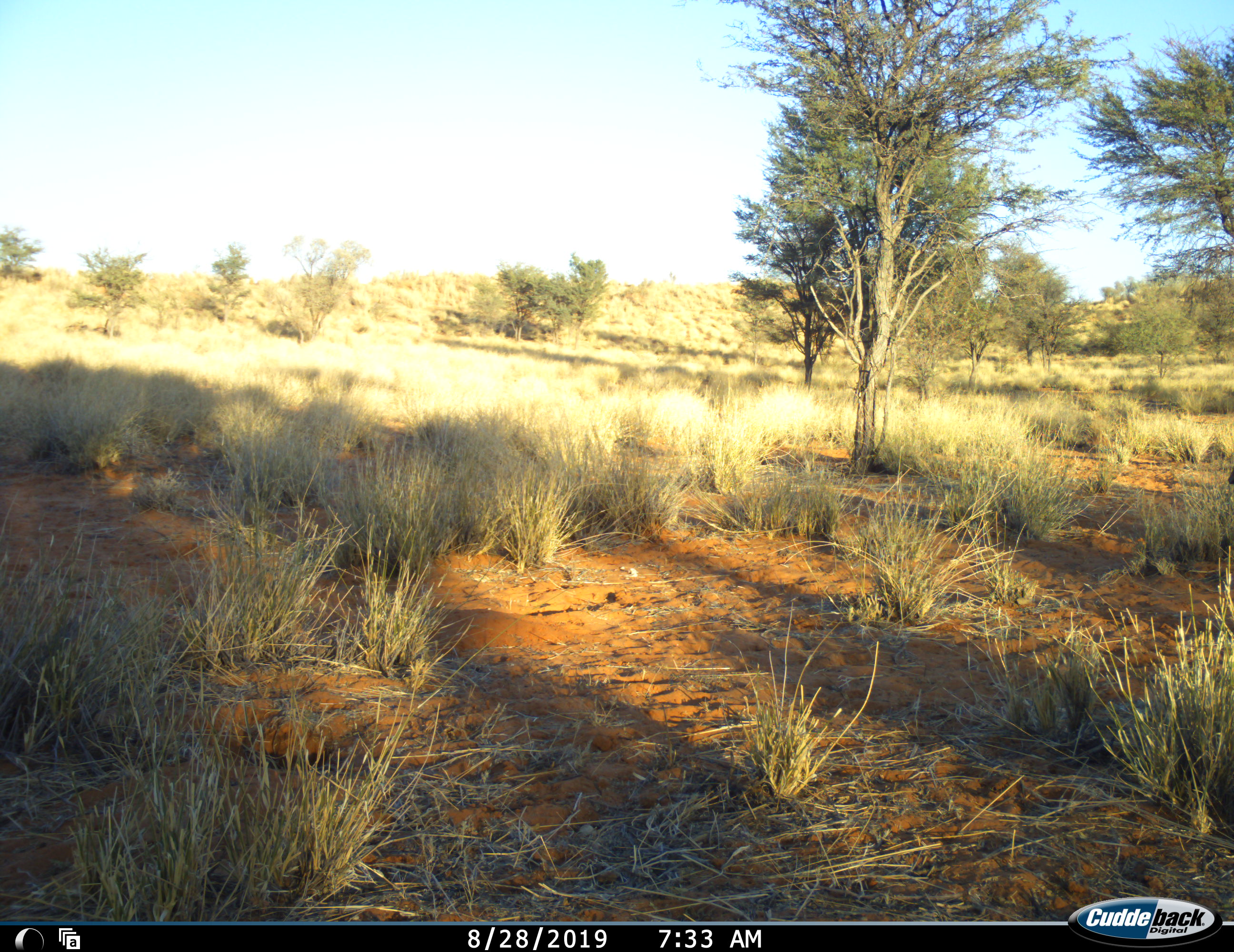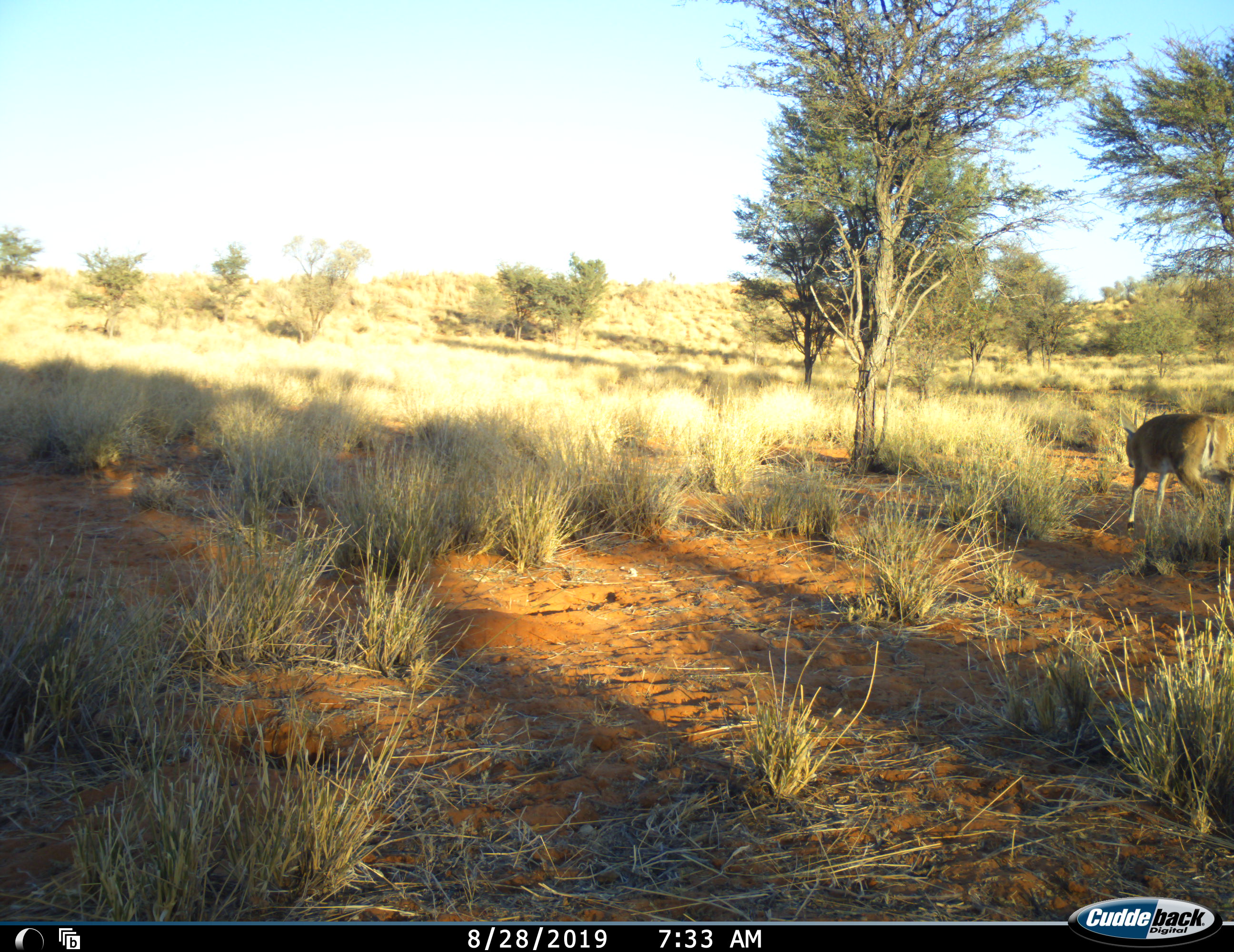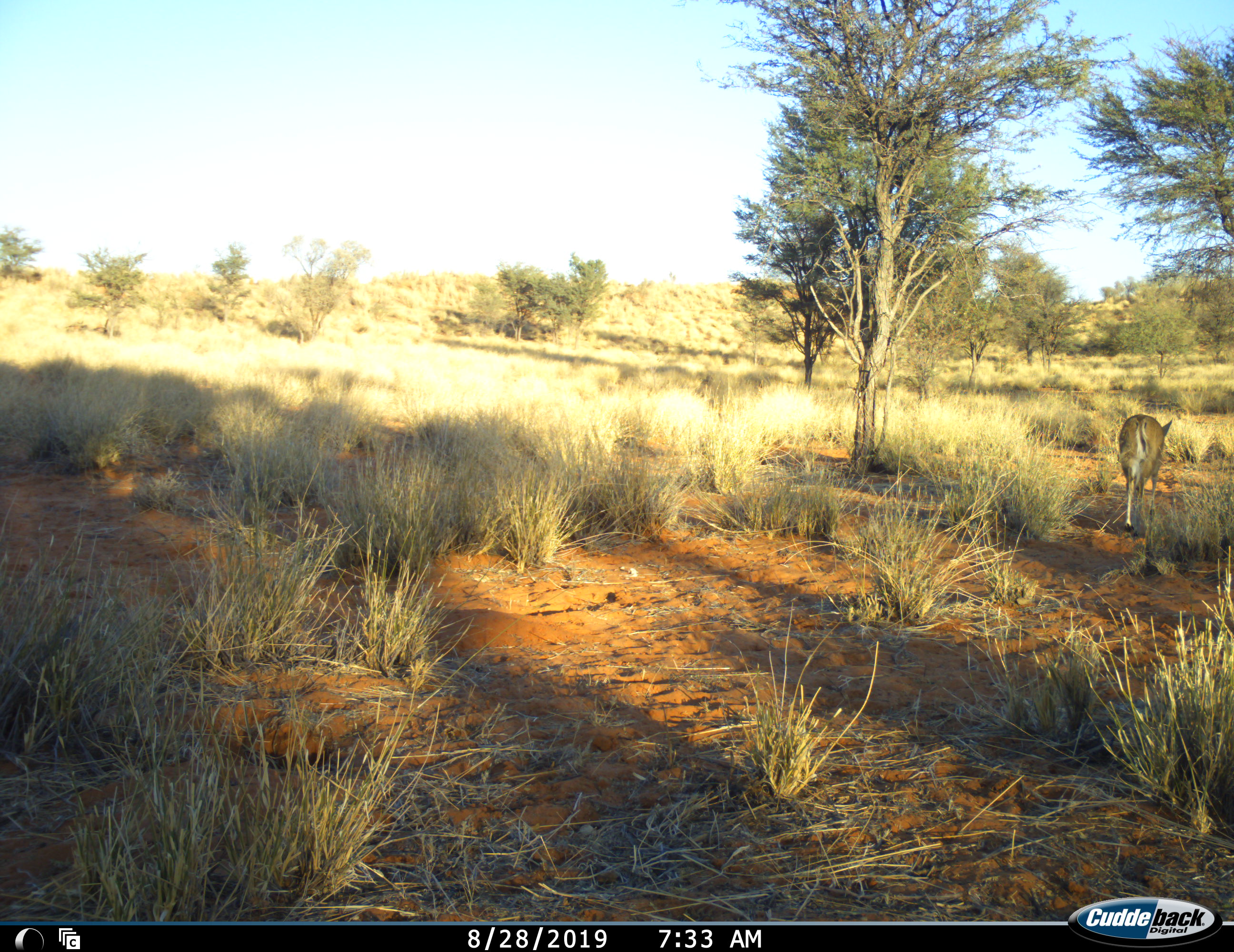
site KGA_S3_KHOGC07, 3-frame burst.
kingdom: Animalia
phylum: Chordata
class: Mammalia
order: Artiodactyla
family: Bovidae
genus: Sylvicapra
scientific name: Sylvicapra grimmia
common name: common duiker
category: duikercommongrey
Duikercommongrey (common duiker) (Sylvicapra grimmia), count 1. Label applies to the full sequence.